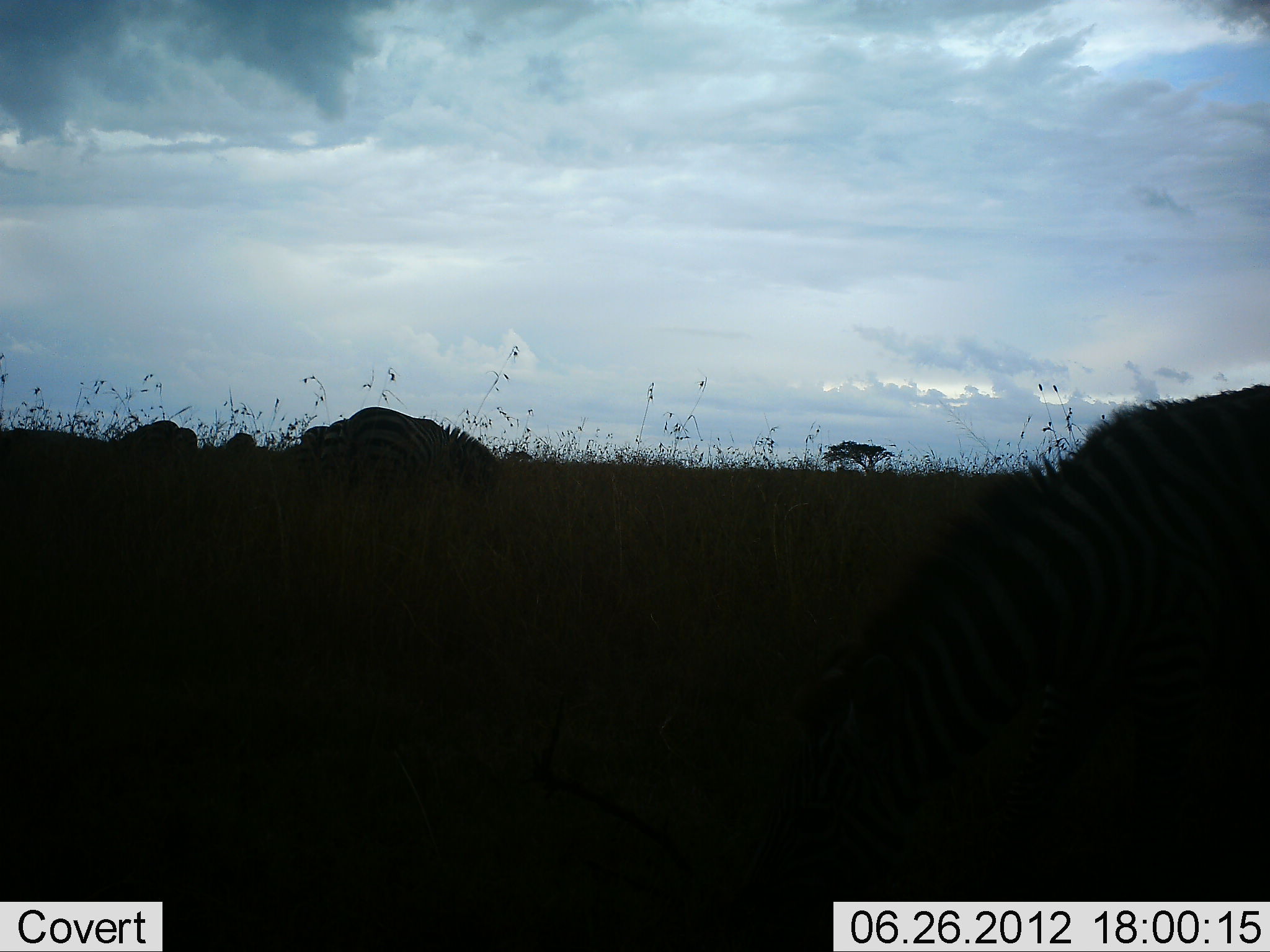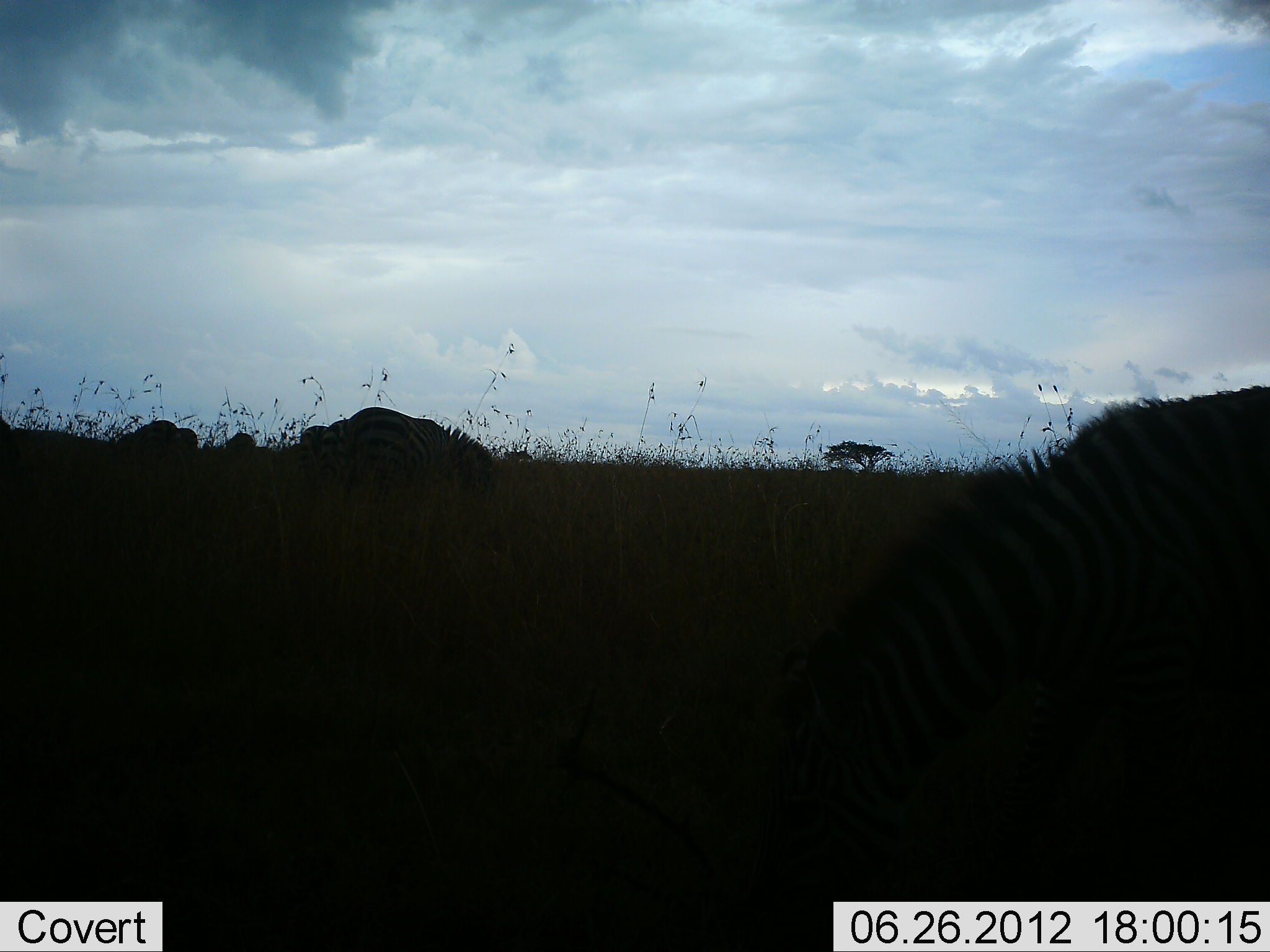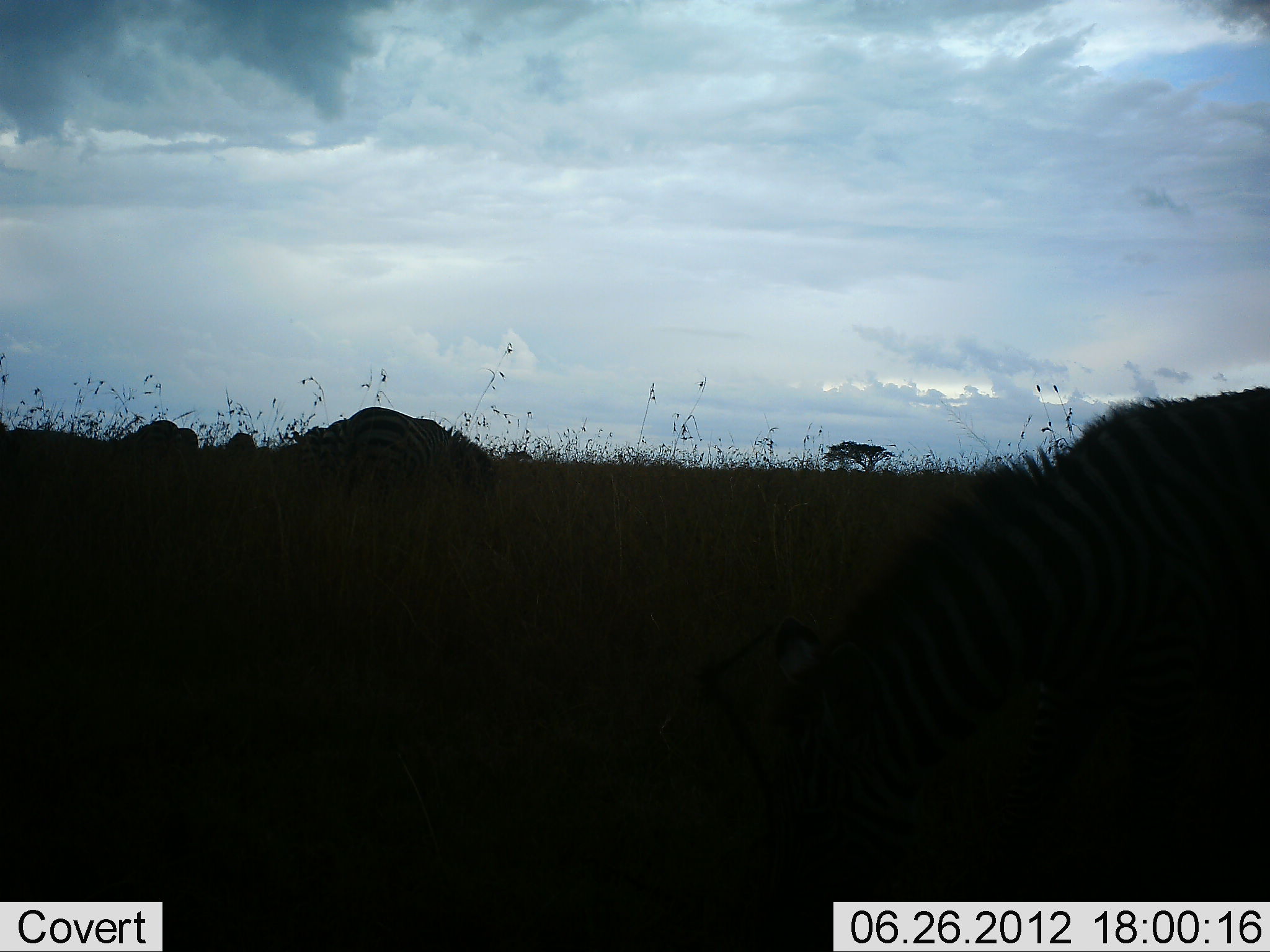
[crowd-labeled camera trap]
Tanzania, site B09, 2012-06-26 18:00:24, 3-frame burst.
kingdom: Animalia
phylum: Chordata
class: Mammalia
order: Perissodactyla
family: Equidae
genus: Equus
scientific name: Equus quagga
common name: plains zebra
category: zebra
Zebra (plains zebra) (Equus quagga), count 5. Behavior (volunteer vote fractions): standing 27%, resting 0%, moving 9%, interacting 0%. Young present (vote fraction): 0%. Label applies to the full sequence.